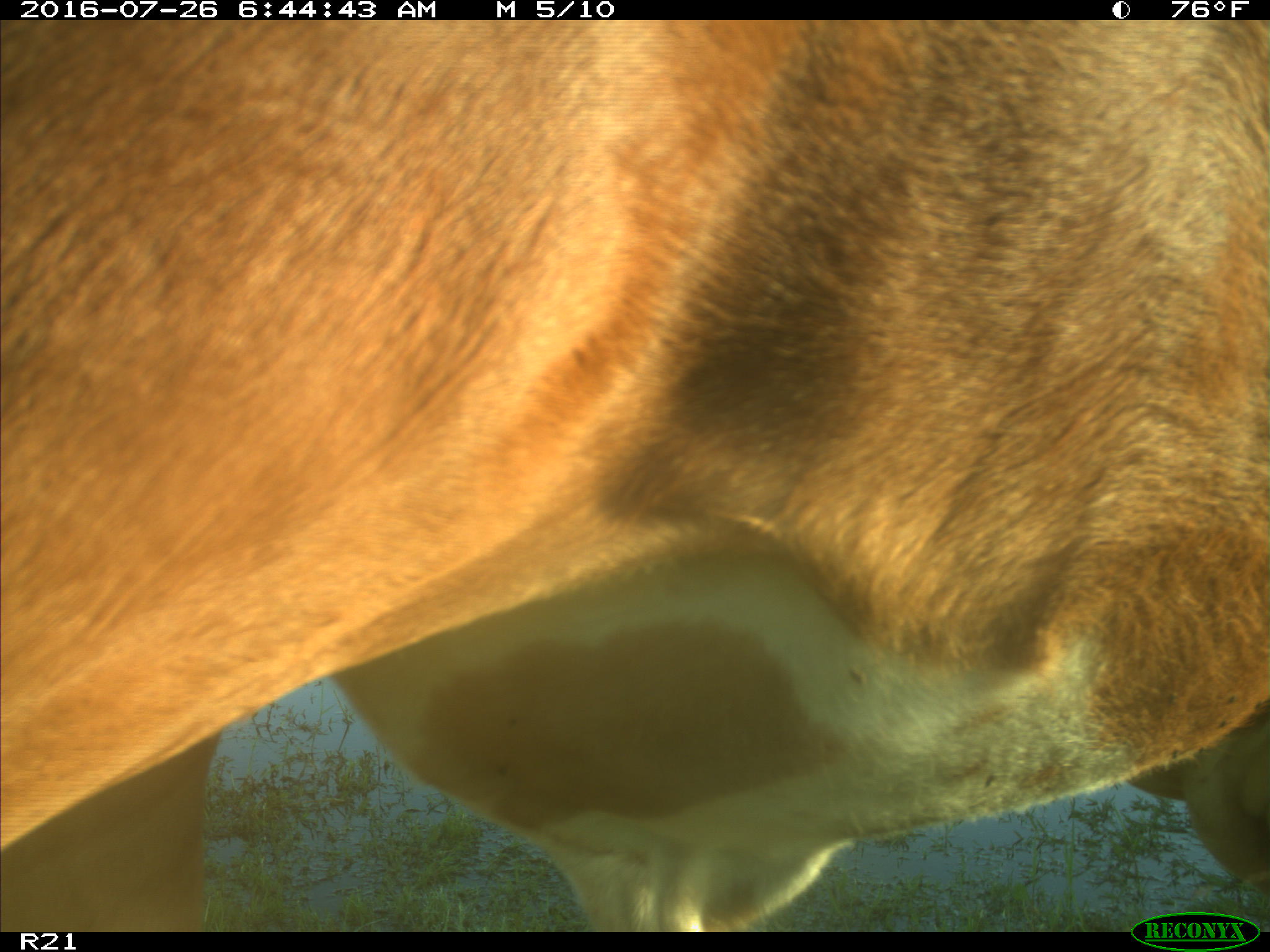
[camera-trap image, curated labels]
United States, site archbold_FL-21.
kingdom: Animalia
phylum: Chordata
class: Mammalia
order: Artiodactyla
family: Bovidae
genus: Bos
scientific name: Bos taurus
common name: domestic cow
Bos taurus (domestic cow).